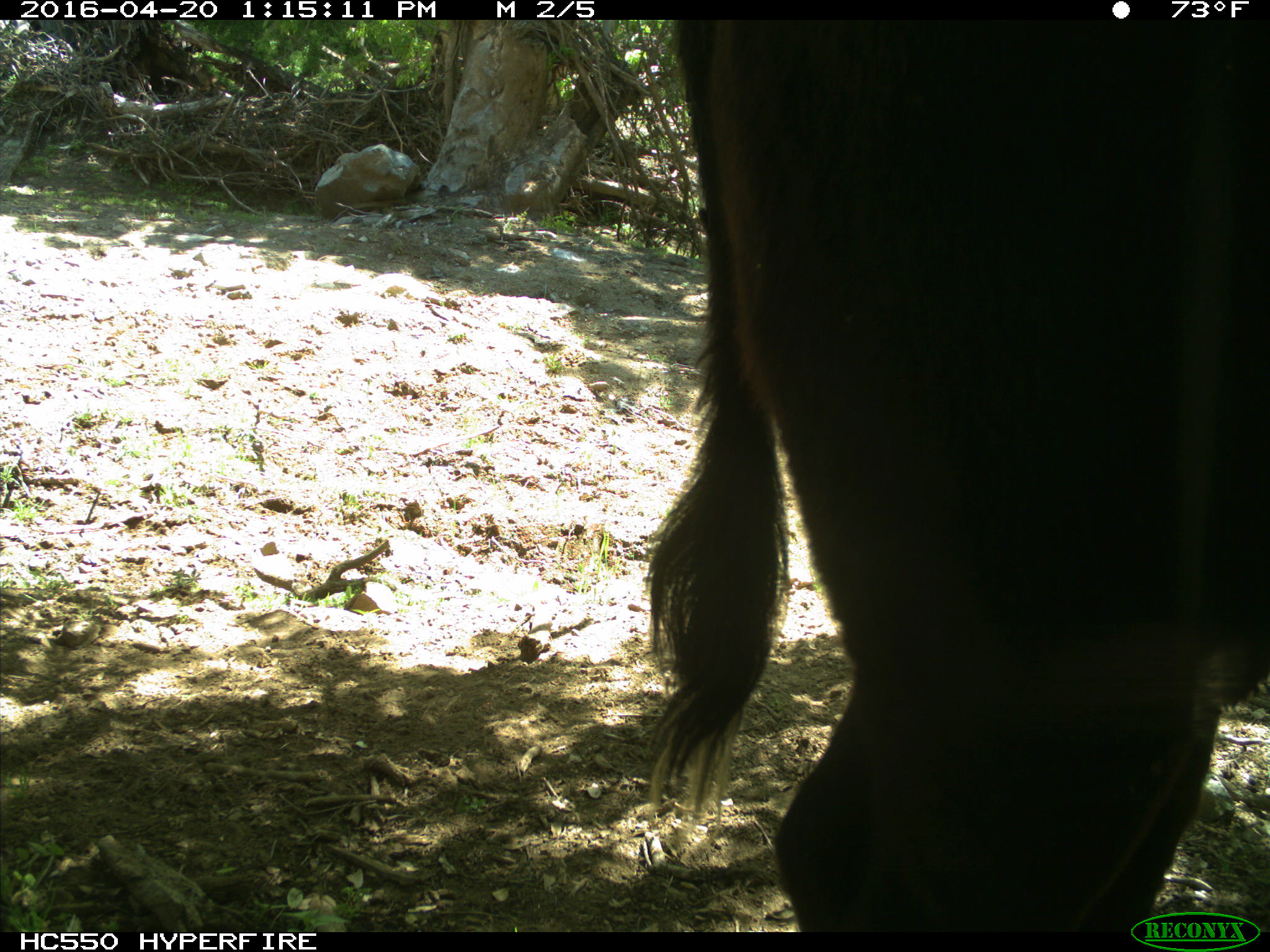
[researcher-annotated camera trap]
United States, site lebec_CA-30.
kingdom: Animalia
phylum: Chordata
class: Mammalia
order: Artiodactyla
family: Bovidae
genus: Bos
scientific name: Bos taurus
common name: domestic cow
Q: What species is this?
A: Bos taurus (domestic cow).